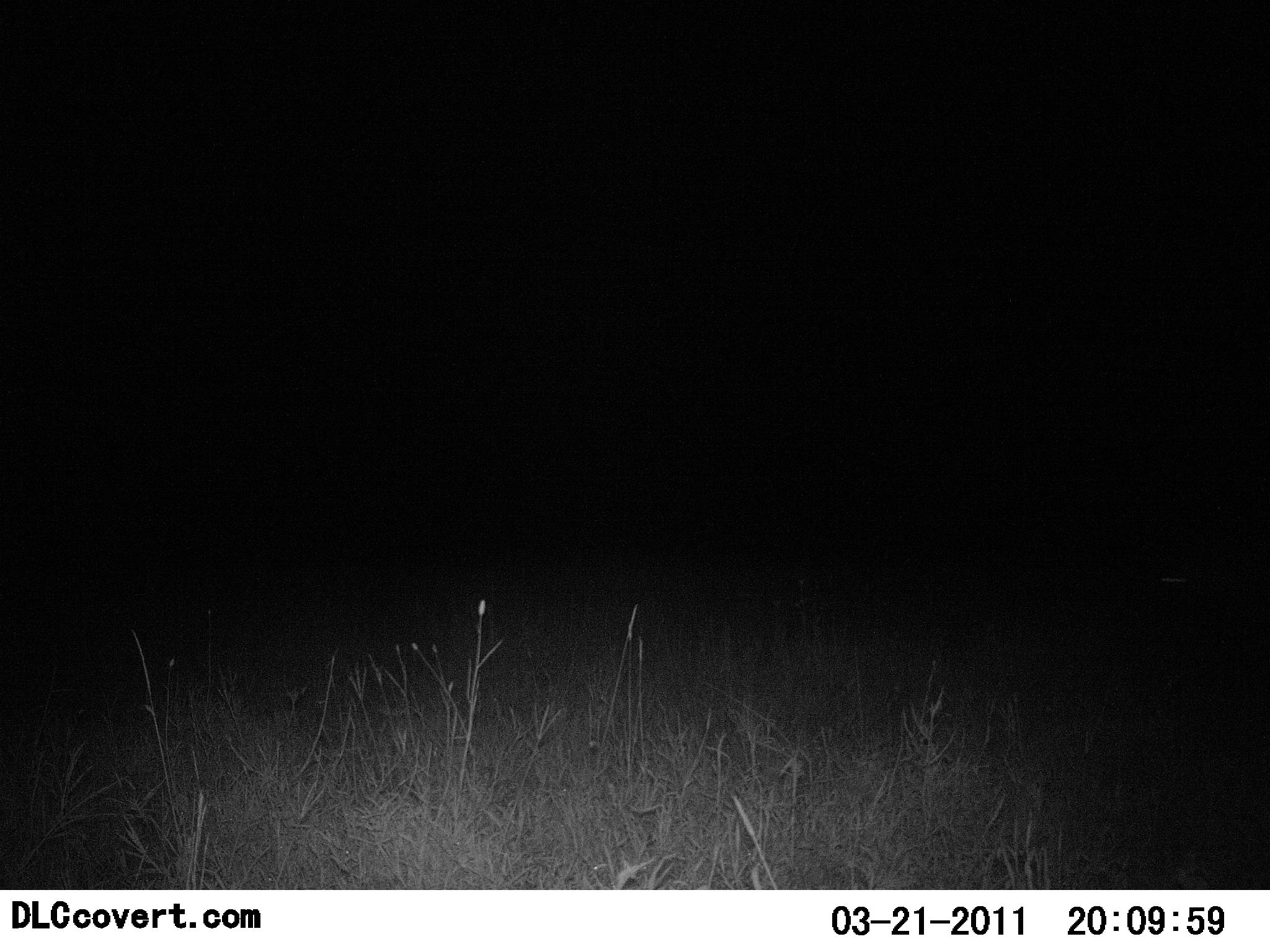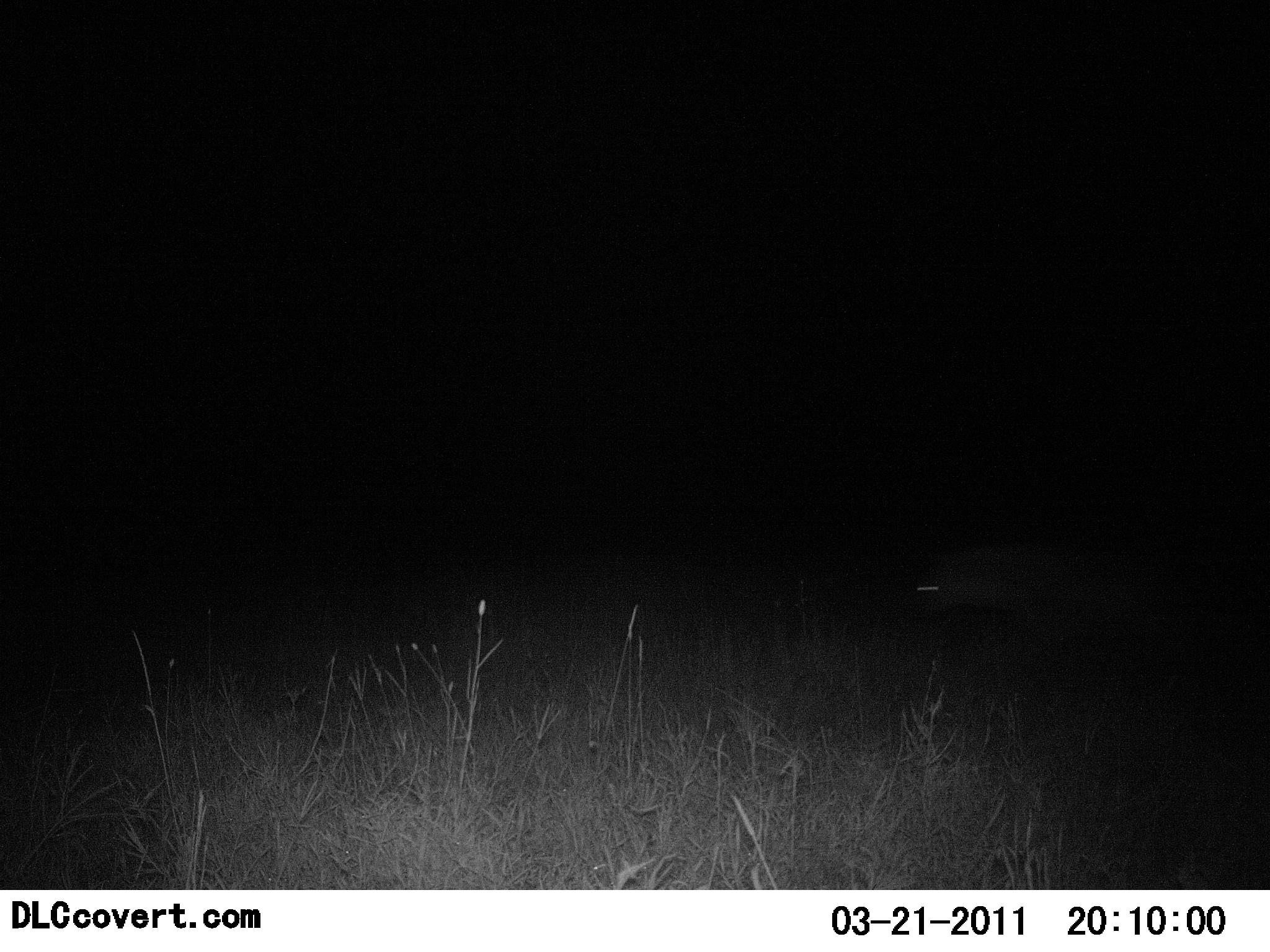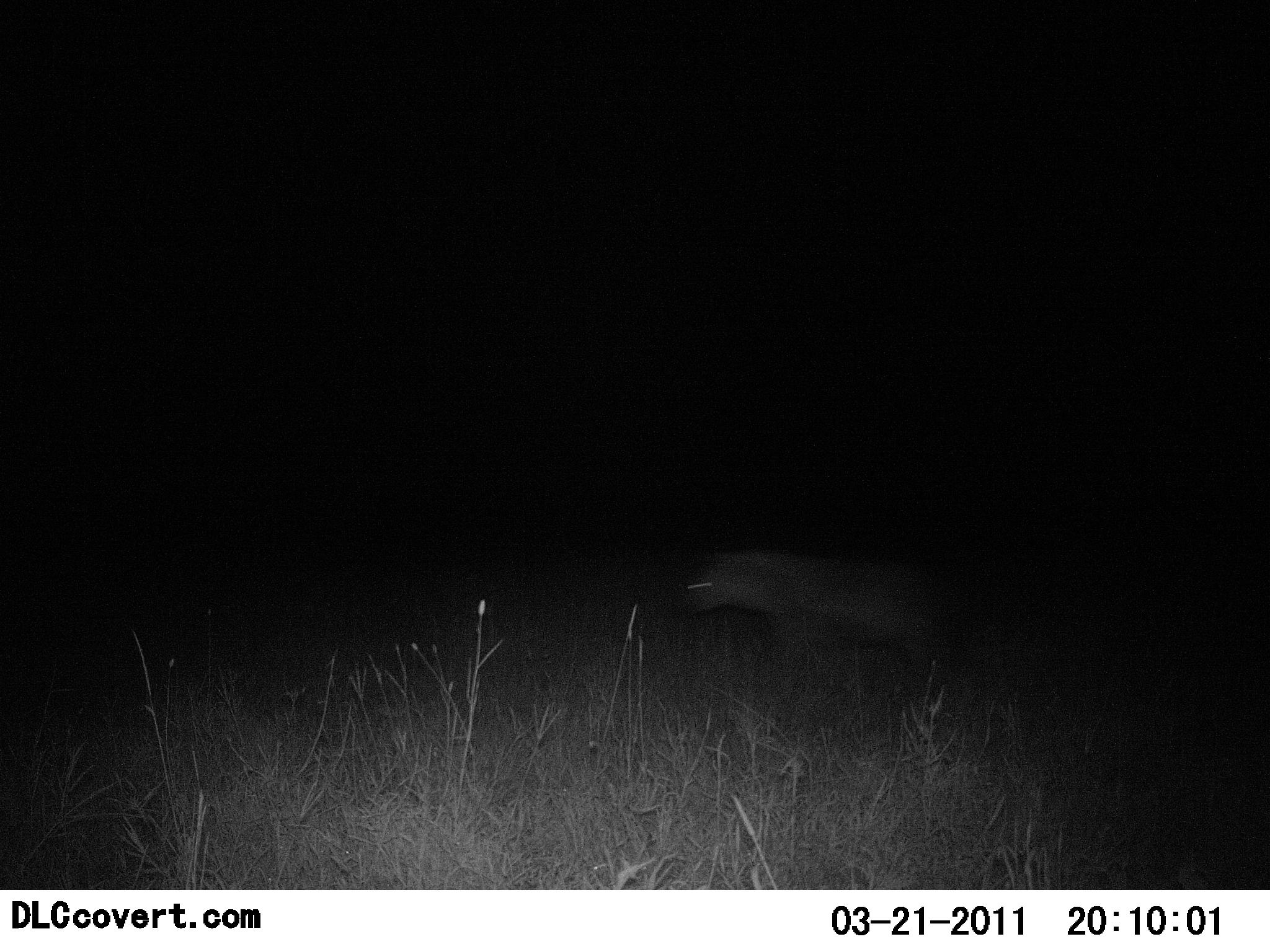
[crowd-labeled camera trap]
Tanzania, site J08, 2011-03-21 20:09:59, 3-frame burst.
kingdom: Animalia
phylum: Chordata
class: Mammalia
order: Carnivora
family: Hyaenidae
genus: Crocuta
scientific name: Crocuta crocuta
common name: spotted hyena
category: hyenaspotted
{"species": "hyenaspotted (spotted hyena) (Crocuta crocuta)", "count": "1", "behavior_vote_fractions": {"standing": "10%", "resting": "0%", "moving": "100%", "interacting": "0%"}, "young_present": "0%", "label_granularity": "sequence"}